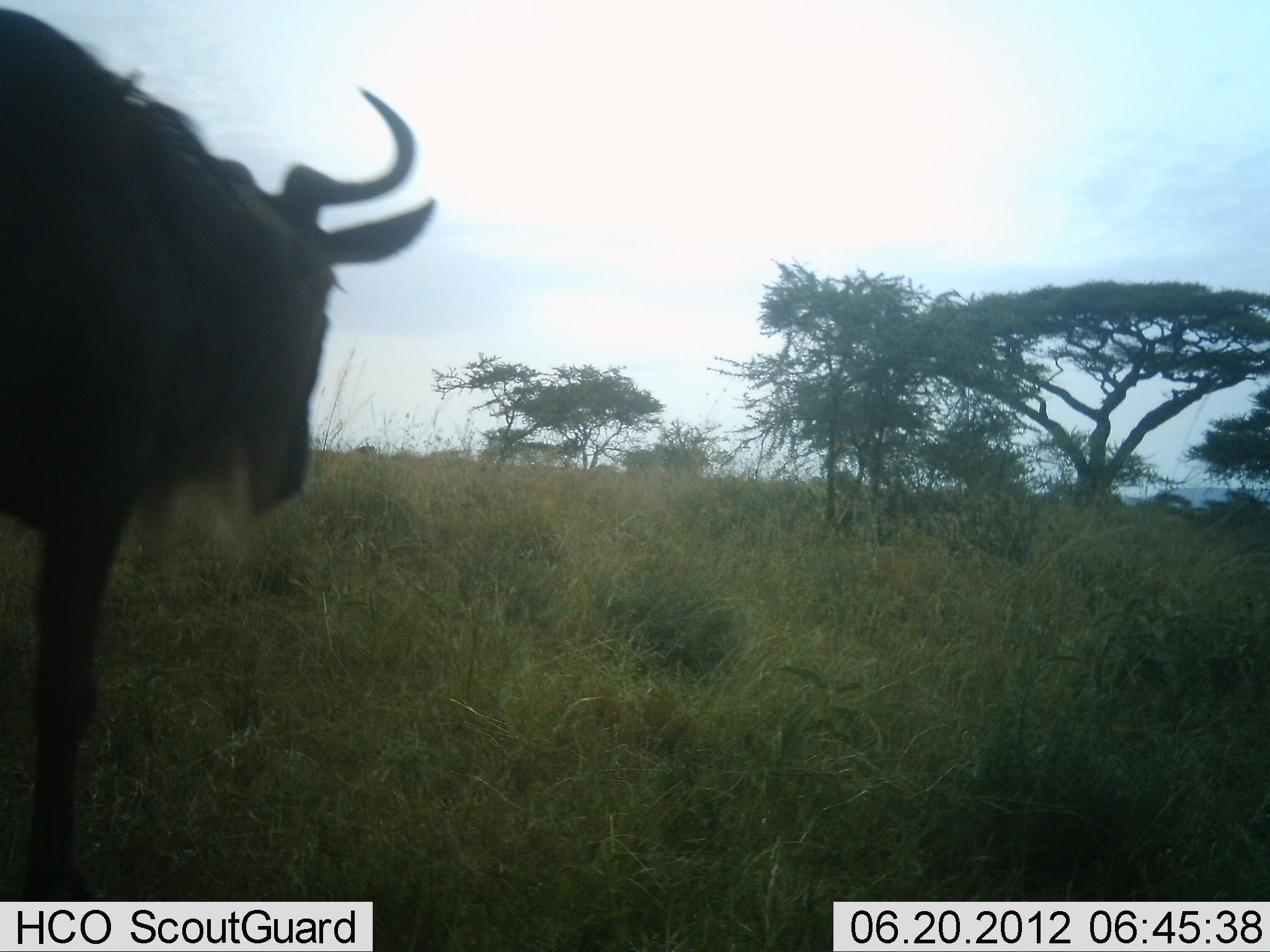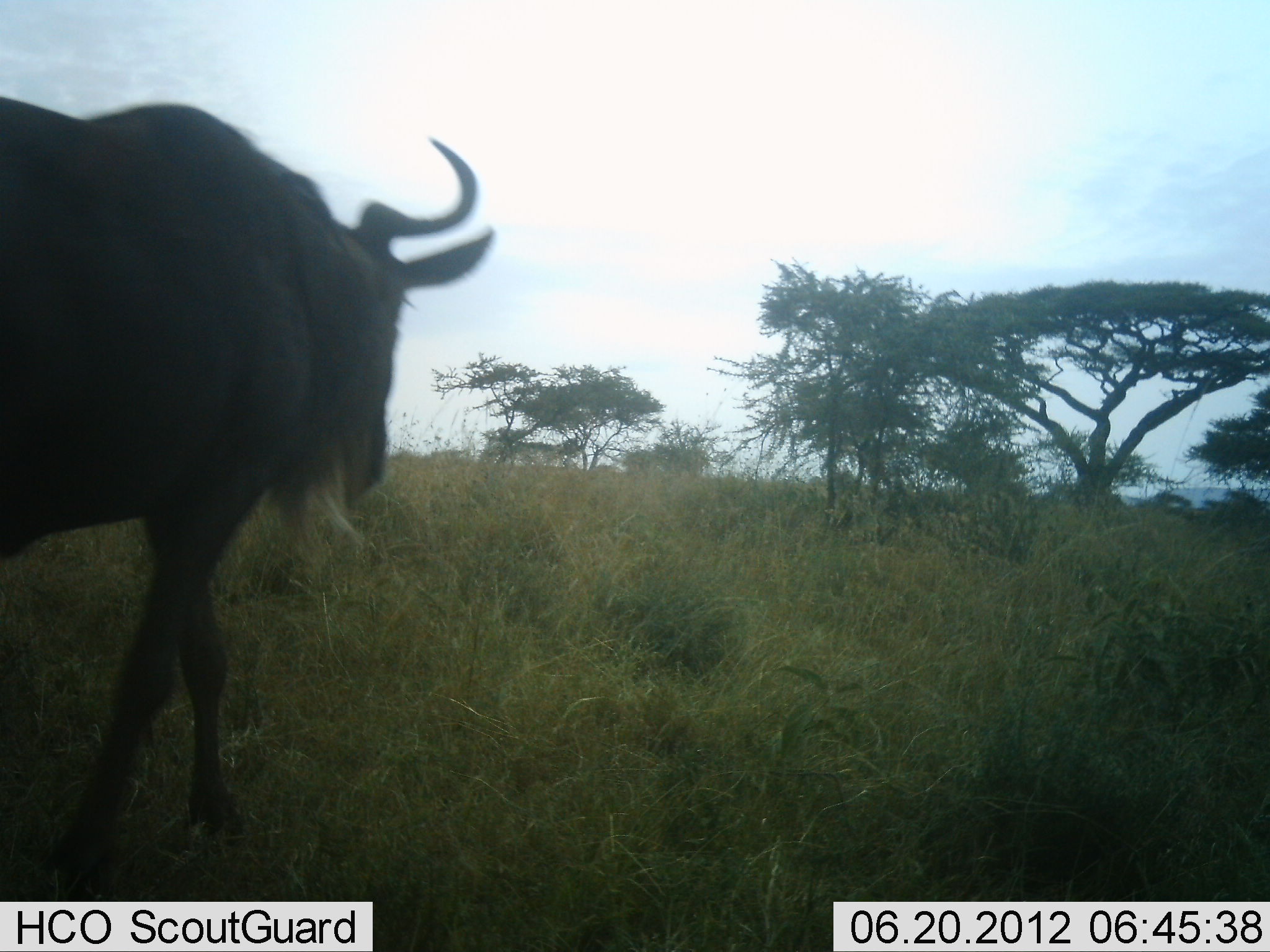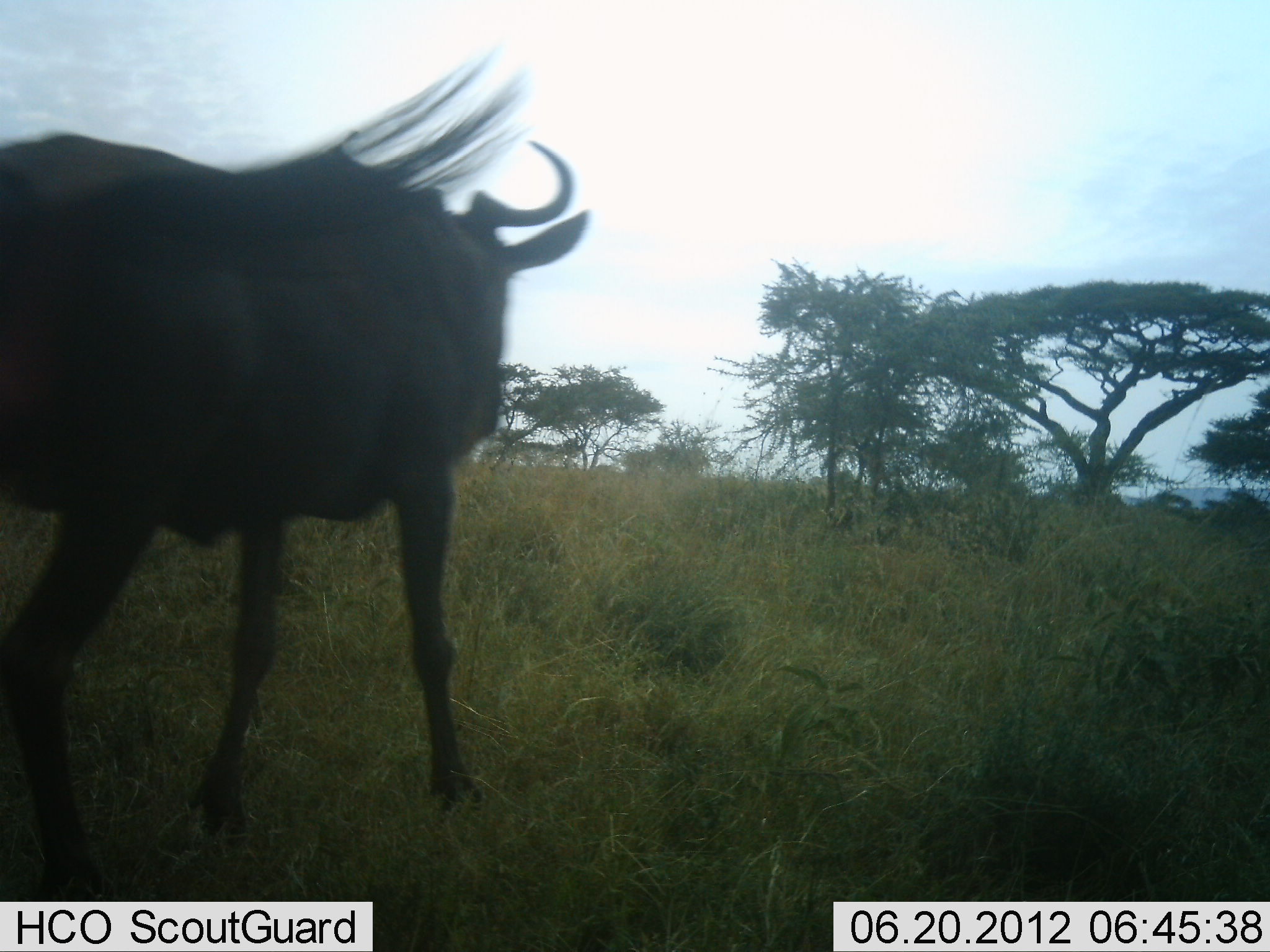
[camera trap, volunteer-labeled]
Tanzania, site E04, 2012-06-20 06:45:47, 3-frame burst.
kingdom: Animalia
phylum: Chordata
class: Mammalia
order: Artiodactyla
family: Bovidae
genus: Connochaetes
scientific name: Connochaetes taurinus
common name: blue wildebeest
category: wildebeest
Wildebeest (blue wildebeest) (Connochaetes taurinus), count 1. Behavior (volunteer vote fractions): standing 10%, resting 0%, moving 90%, interacting 0%. Young present (vote fraction): 0%. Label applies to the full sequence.